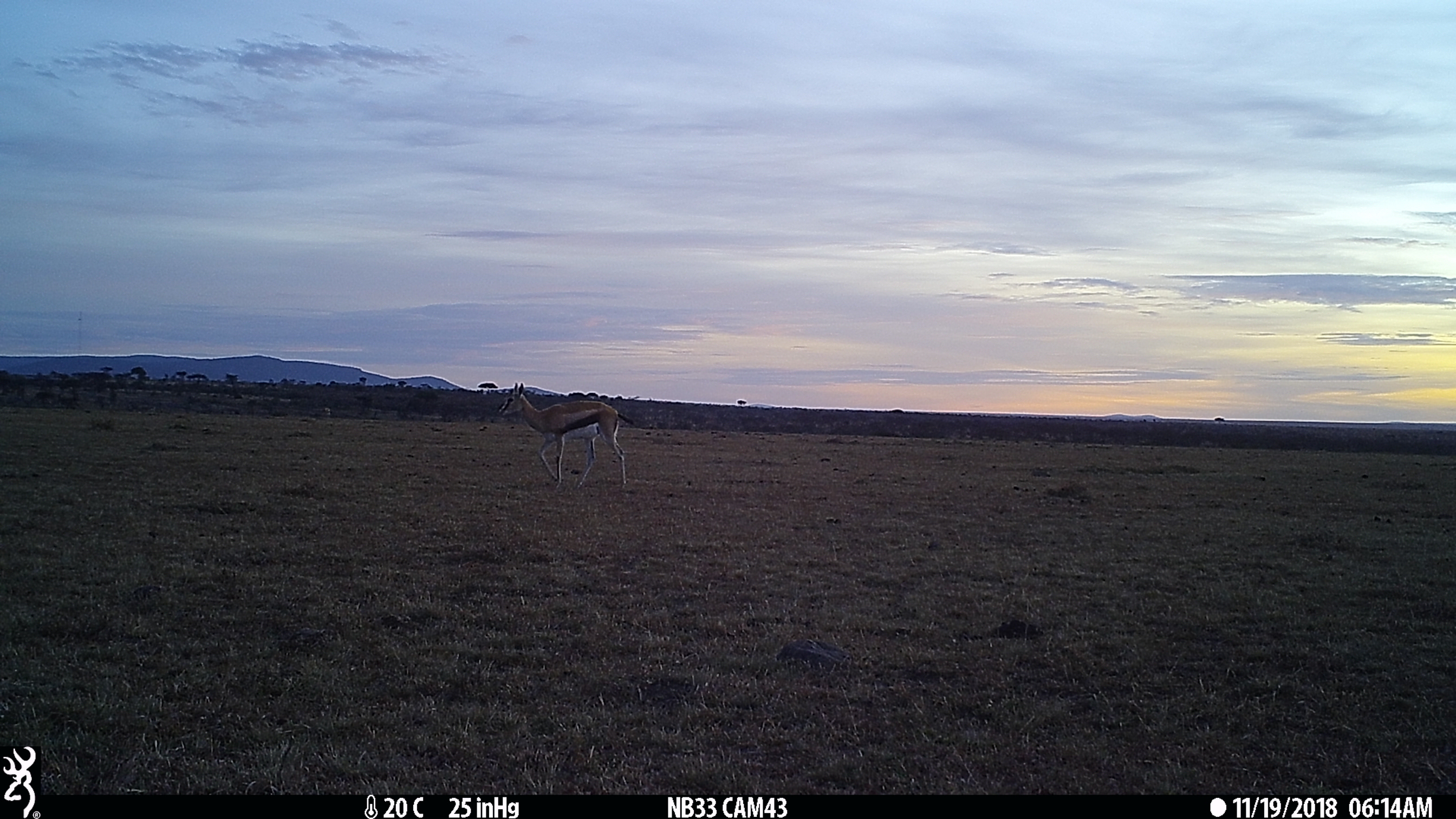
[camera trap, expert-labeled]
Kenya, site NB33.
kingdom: Animalia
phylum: Chordata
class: Mammalia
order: Artiodactyla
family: Bovidae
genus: Eudorcas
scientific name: Eudorcas thomsonii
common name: thomon's gazelle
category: gazelle thomsons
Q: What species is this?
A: Gazelle thomsons (thomon's gazelle) (Eudorcas thomsonii).